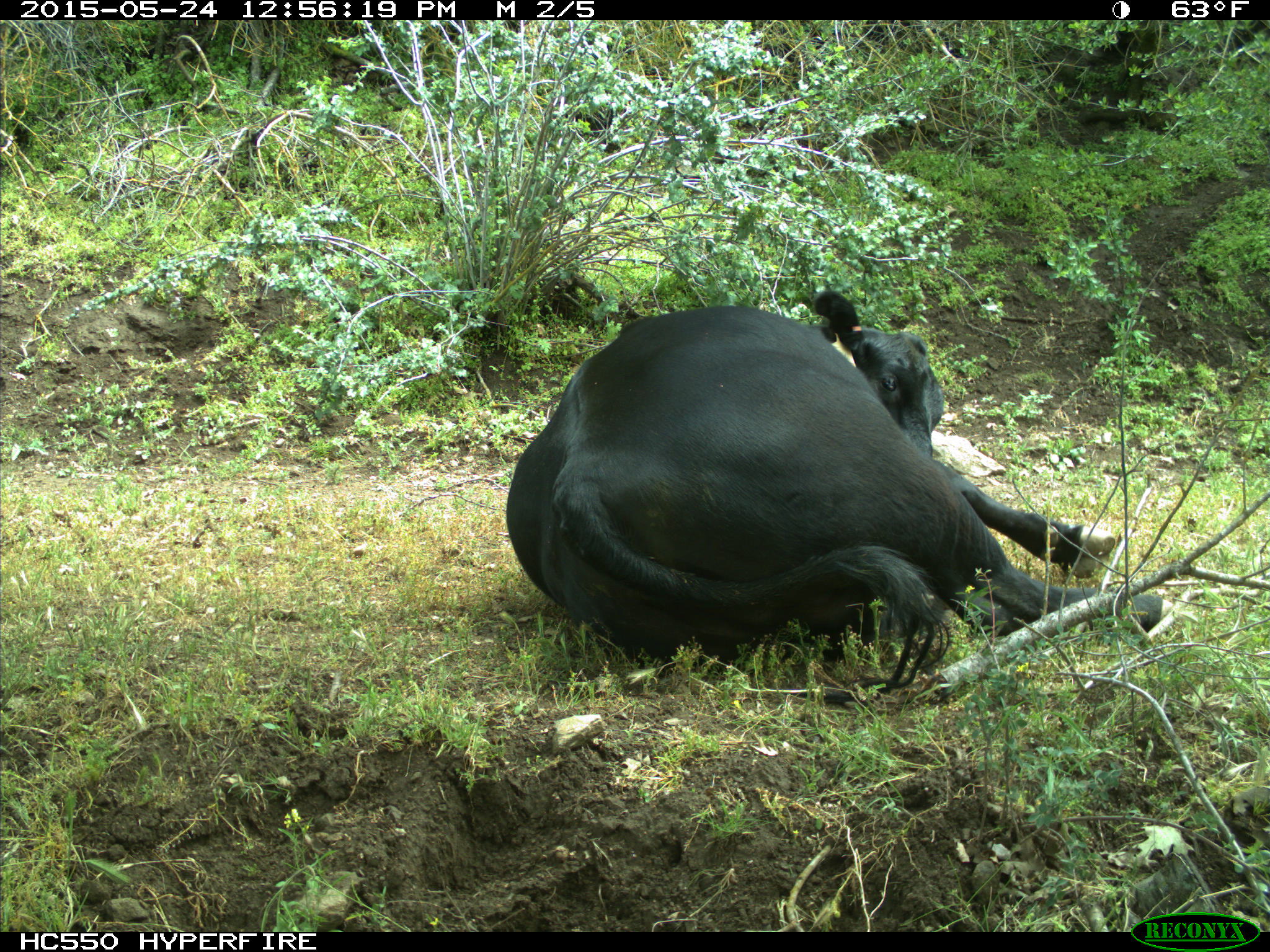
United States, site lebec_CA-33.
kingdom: Animalia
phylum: Chordata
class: Mammalia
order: Artiodactyla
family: Bovidae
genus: Bos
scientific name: Bos taurus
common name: domestic cow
Bos taurus (domestic cow).